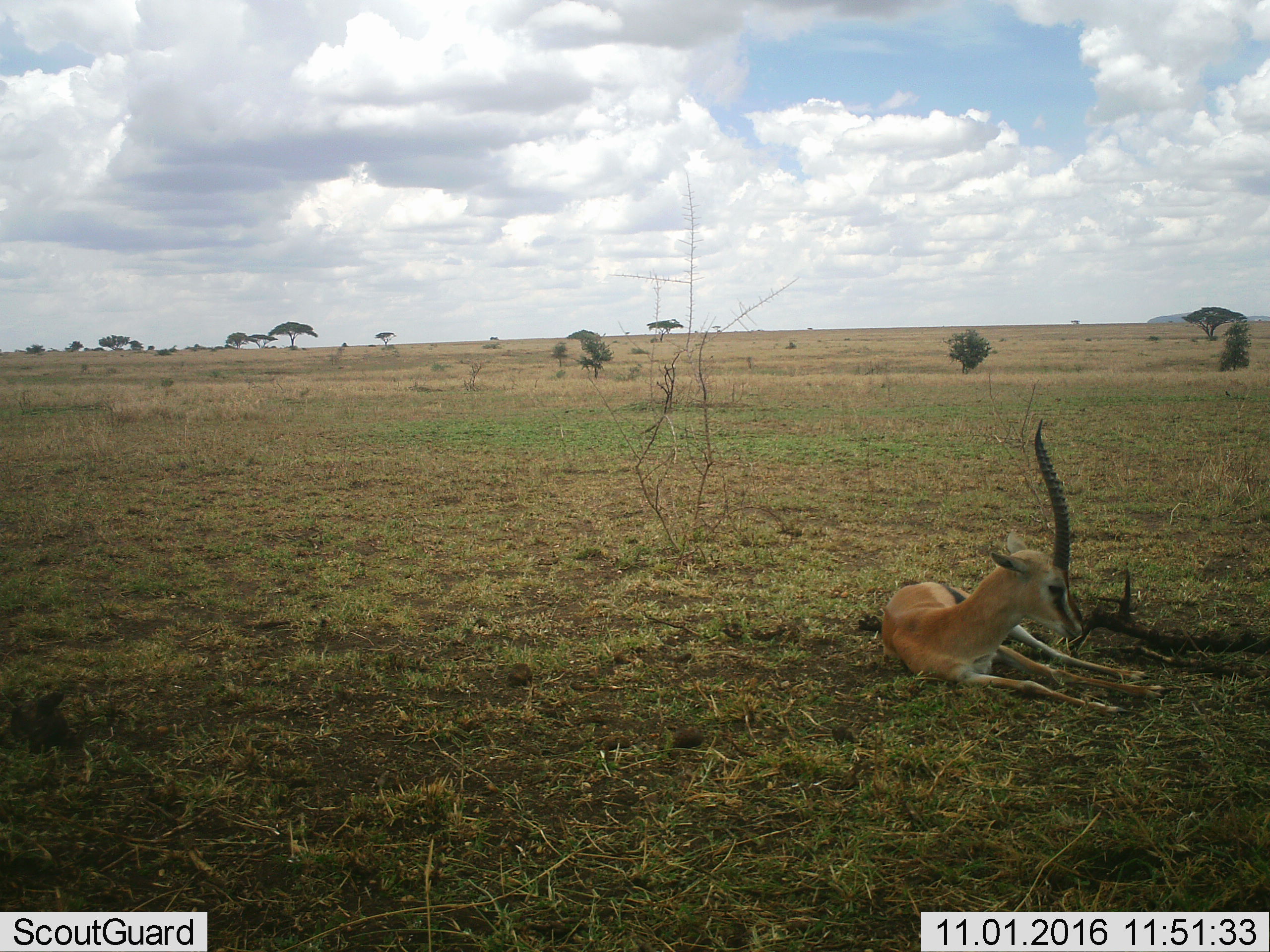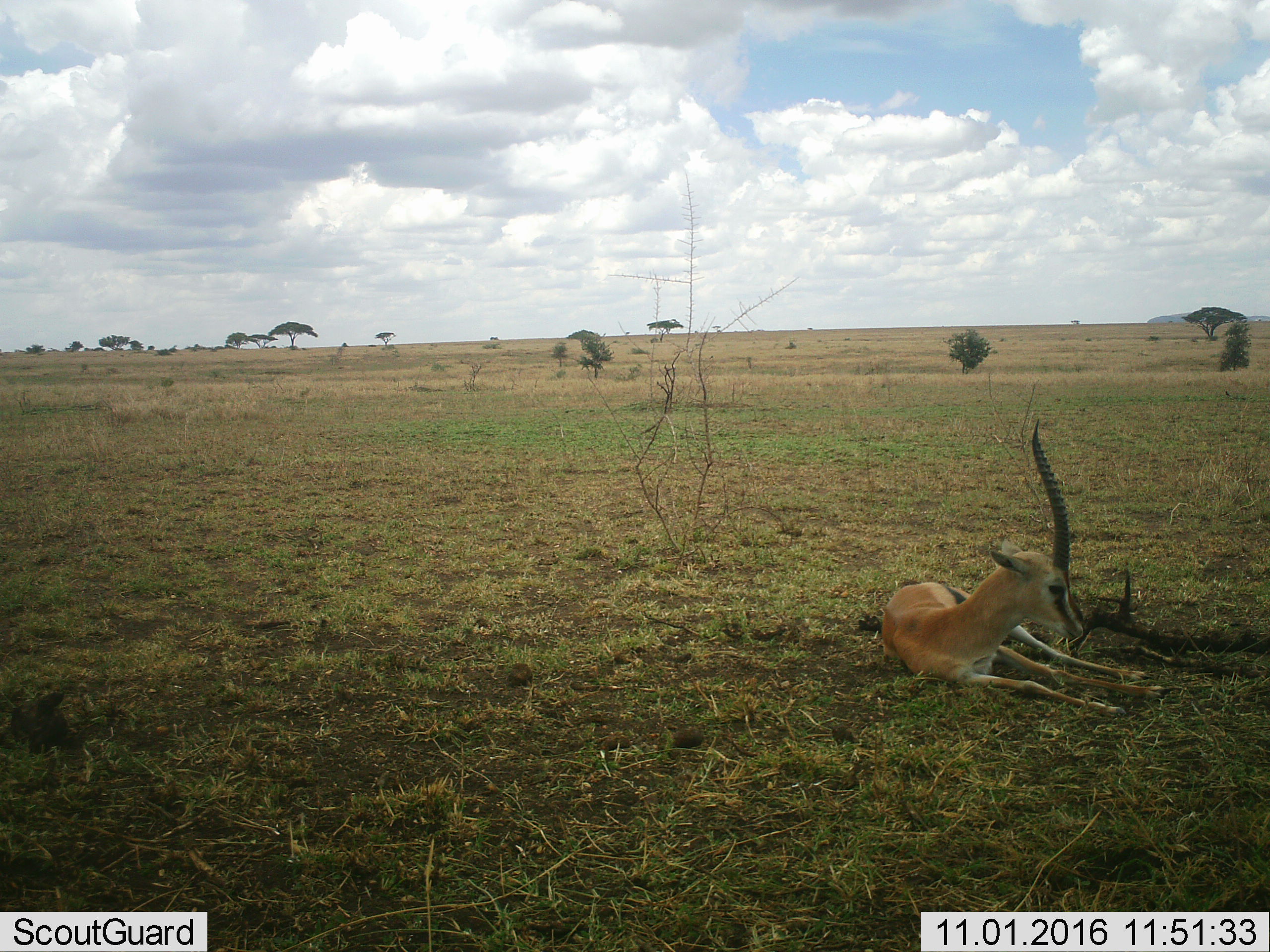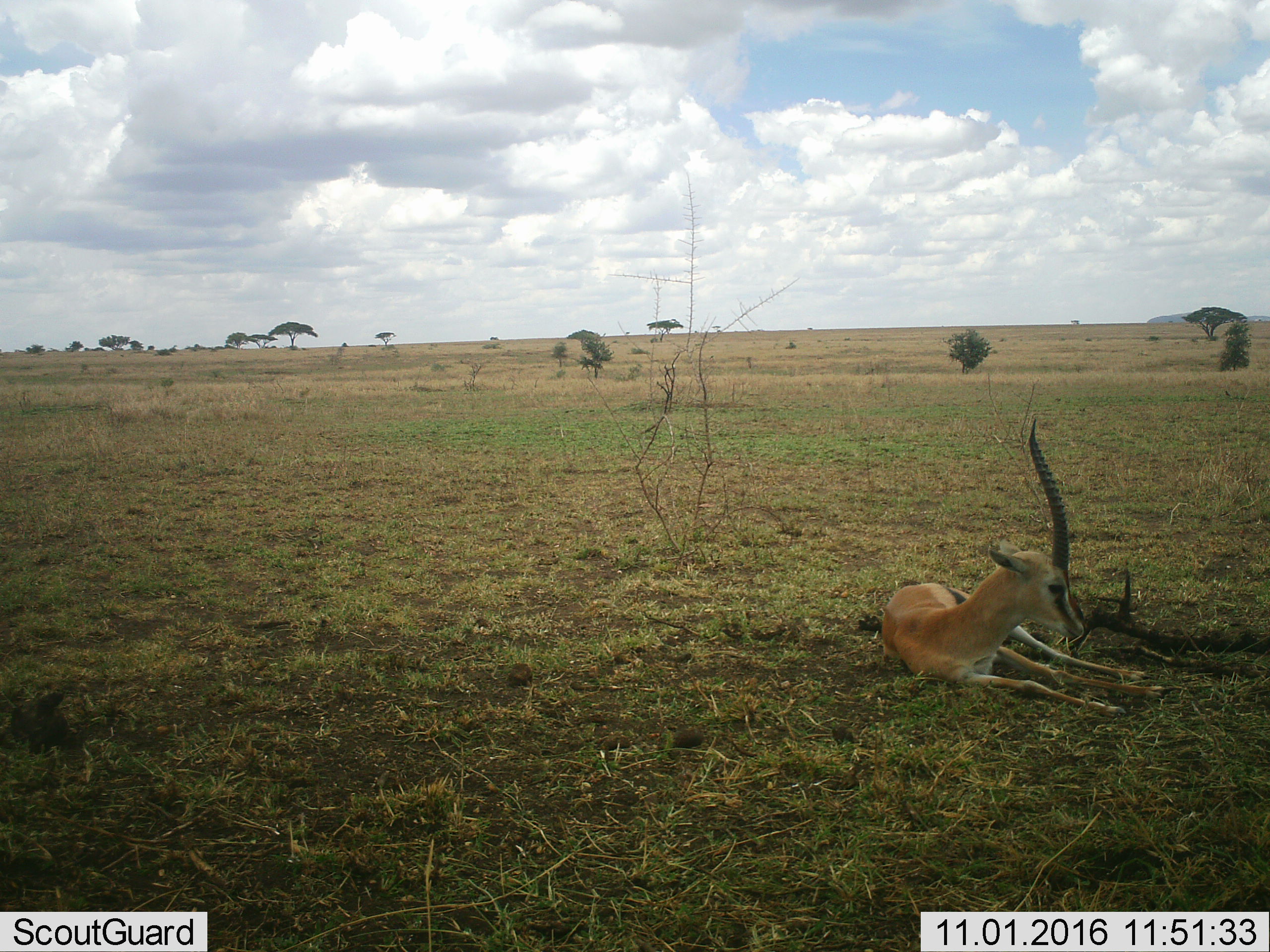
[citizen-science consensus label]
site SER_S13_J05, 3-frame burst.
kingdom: Animalia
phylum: Chordata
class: Mammalia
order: Artiodactyla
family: Bovidae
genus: Eudorcas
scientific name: Eudorcas thomsonii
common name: thomson's gazelle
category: gazellethomsons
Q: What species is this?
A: Gazellethomsons (thomson's gazelle) (Eudorcas thomsonii).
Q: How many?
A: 1.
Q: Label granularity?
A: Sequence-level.